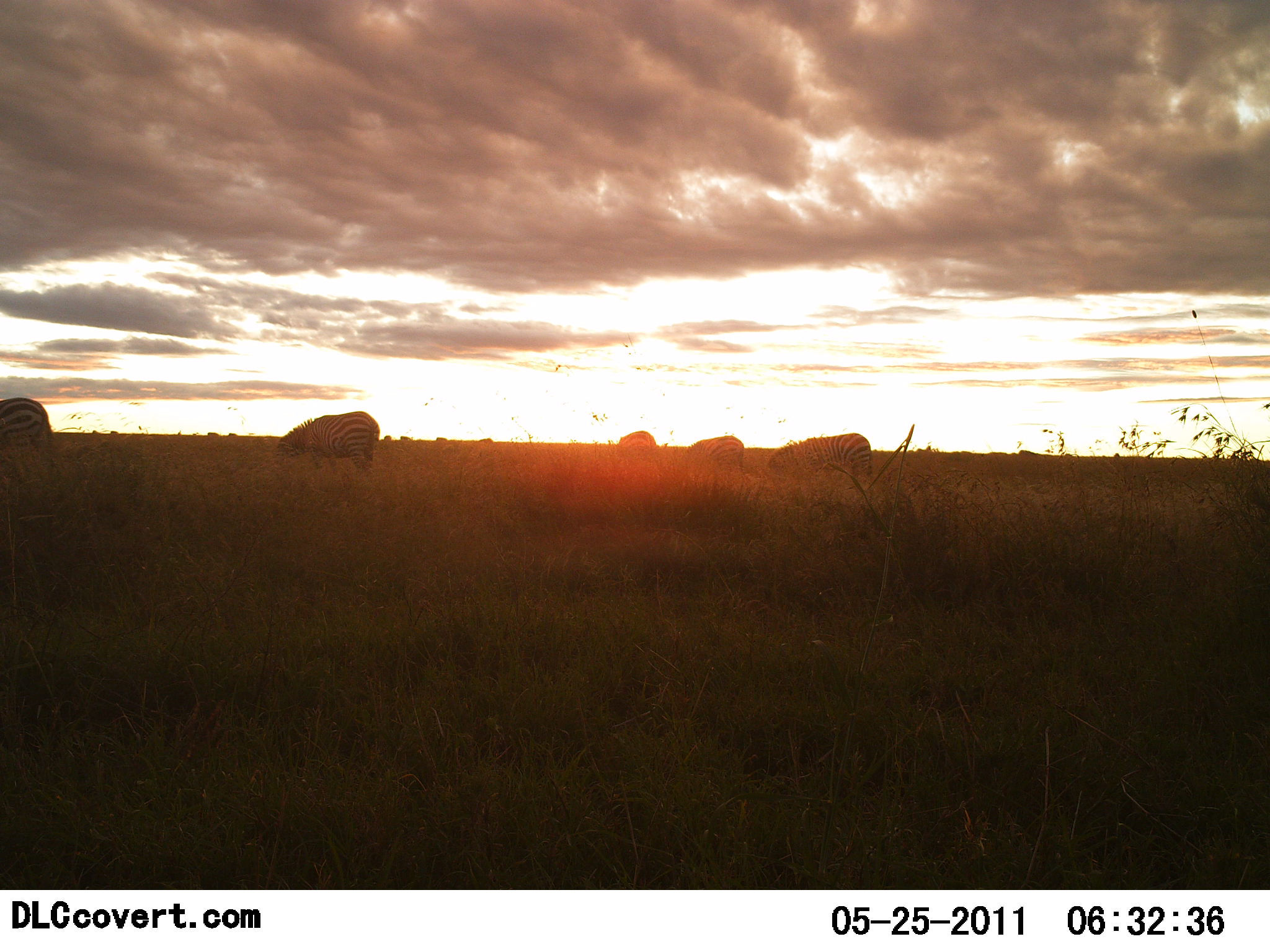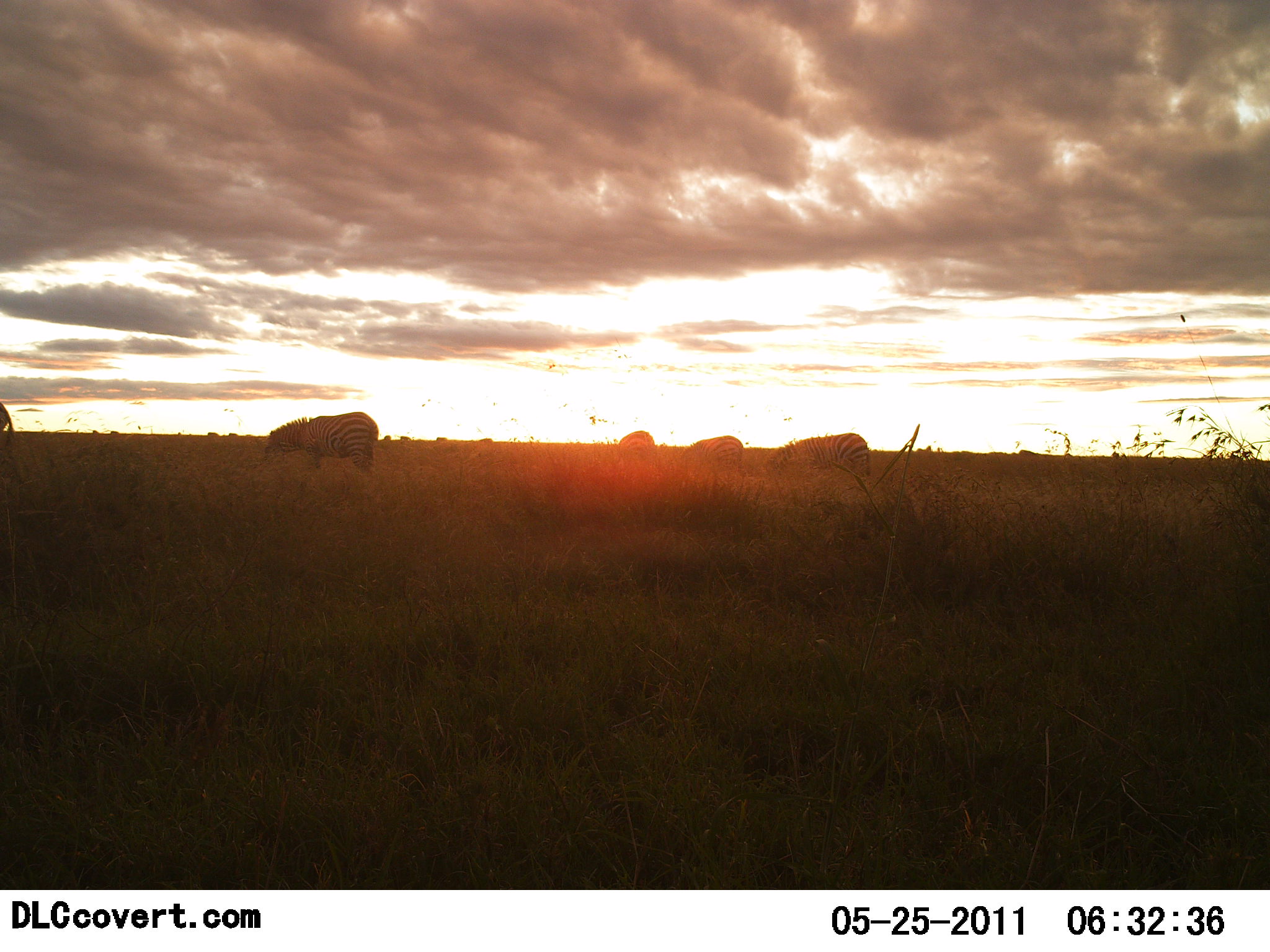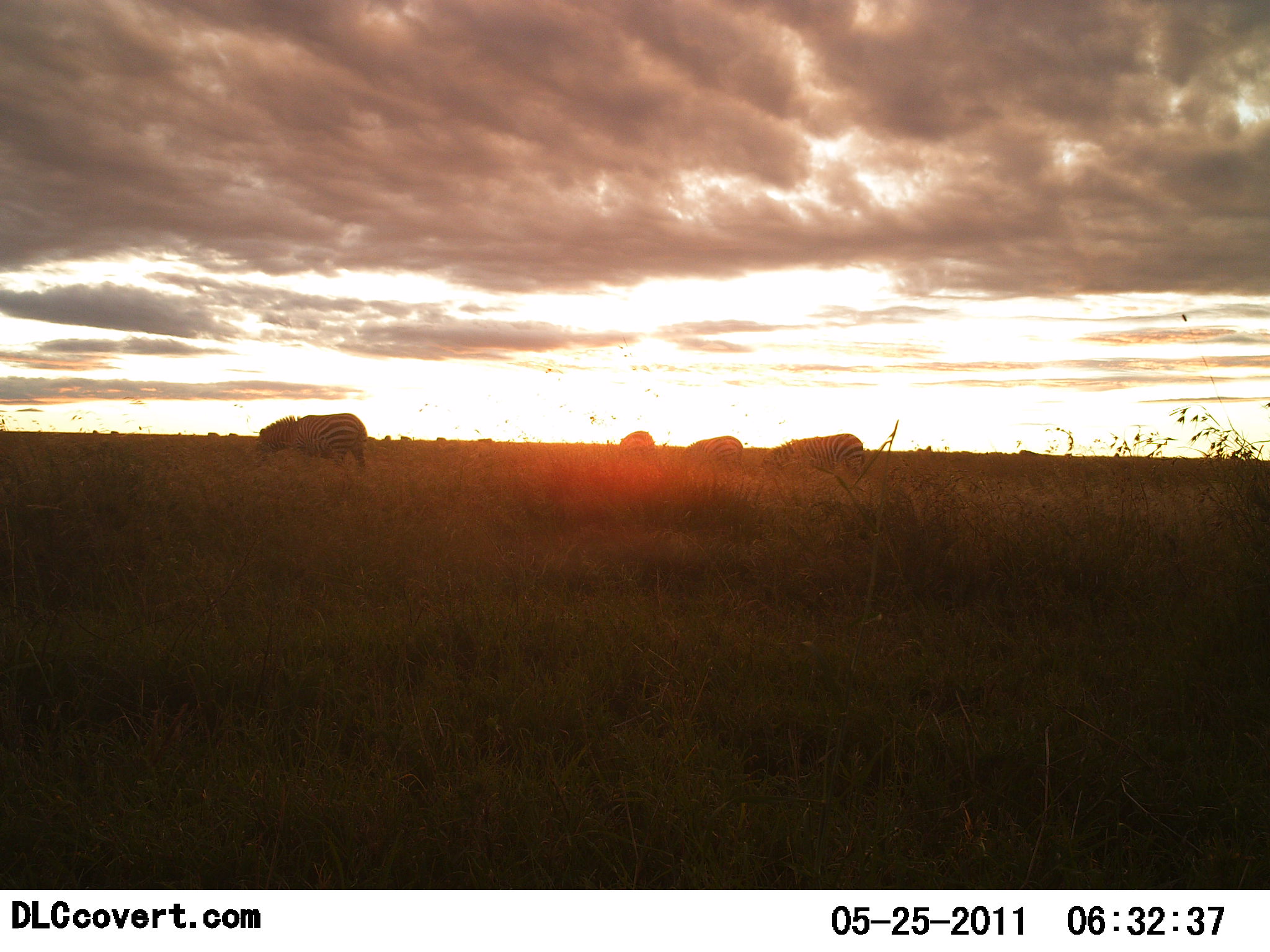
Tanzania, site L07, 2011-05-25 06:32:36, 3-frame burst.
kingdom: Animalia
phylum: Chordata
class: Mammalia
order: Perissodactyla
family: Equidae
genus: Equus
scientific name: Equus quagga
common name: plains zebra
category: zebra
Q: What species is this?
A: Zebra (plains zebra) (Equus quagga).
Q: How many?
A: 5.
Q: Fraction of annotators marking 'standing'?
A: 8%.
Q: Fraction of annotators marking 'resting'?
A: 0%.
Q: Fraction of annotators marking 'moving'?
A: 38%.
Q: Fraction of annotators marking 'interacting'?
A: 0%.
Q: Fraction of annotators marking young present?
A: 0%.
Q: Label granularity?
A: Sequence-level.